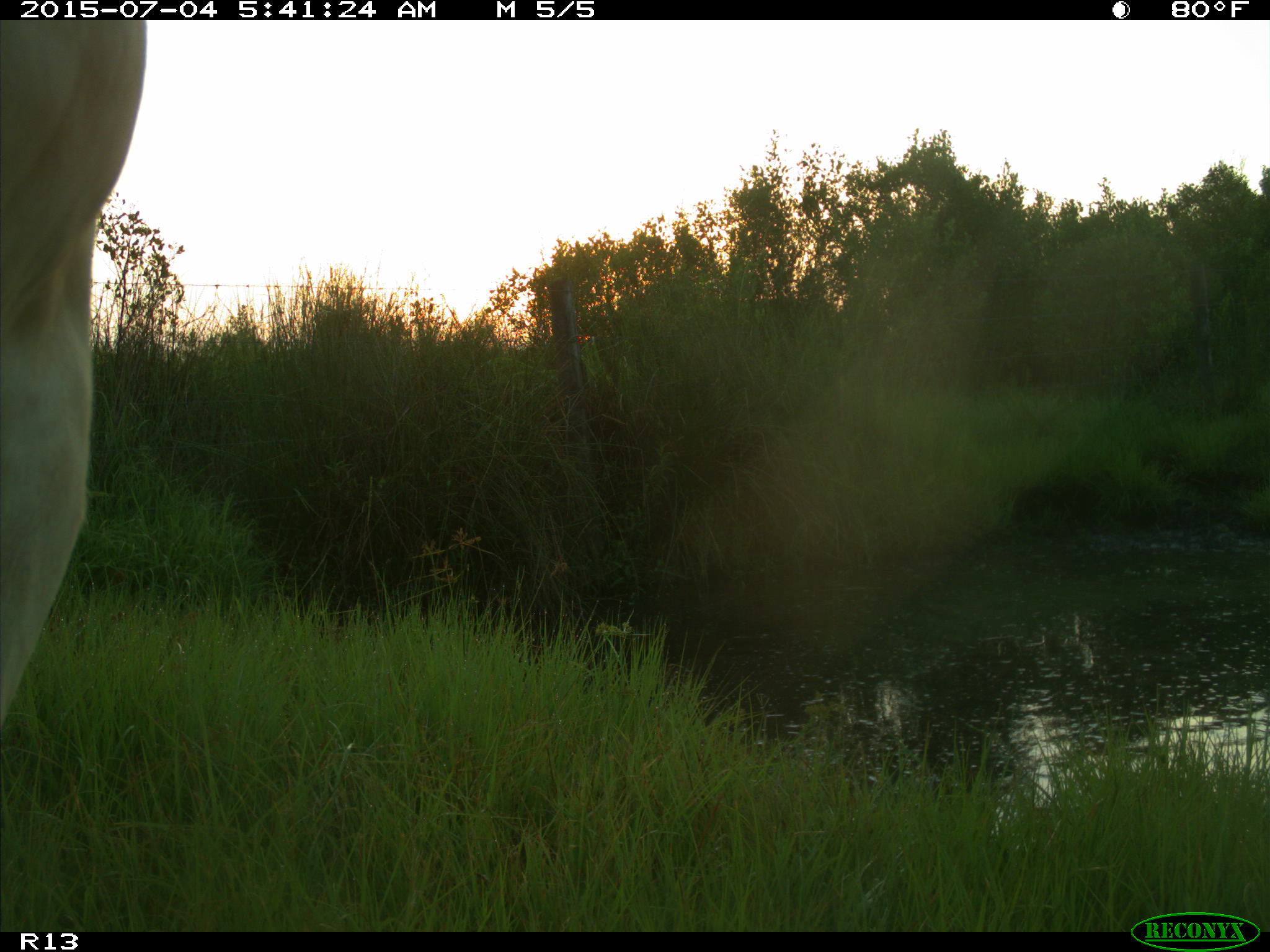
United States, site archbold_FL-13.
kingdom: Animalia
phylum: Chordata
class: Mammalia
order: Artiodactyla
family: Bovidae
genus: Bos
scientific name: Bos taurus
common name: domestic cow